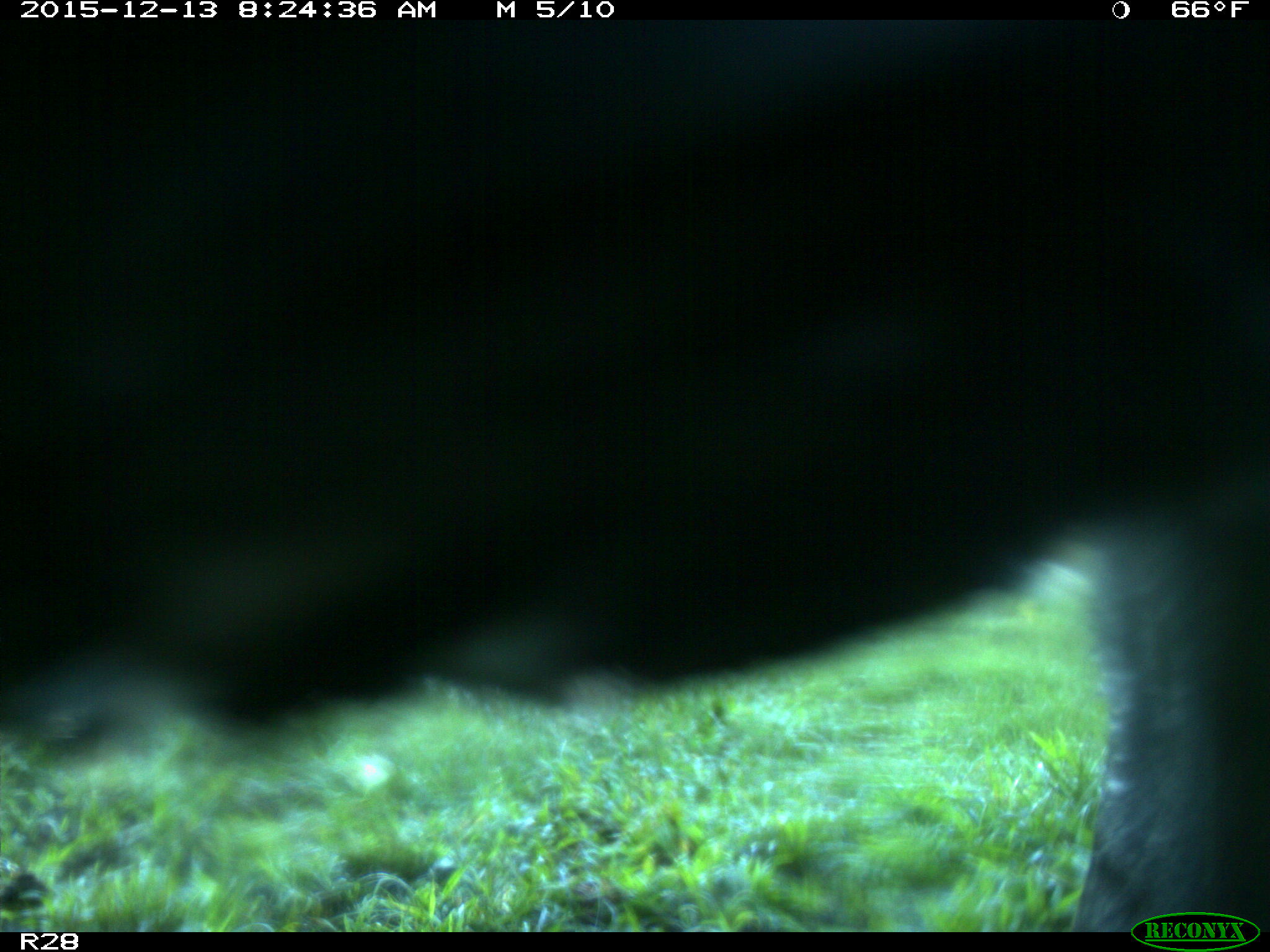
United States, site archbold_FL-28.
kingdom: Animalia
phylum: Chordata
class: Mammalia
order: Artiodactyla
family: Bovidae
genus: Bos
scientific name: Bos taurus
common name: domestic cow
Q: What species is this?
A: Bos taurus (domestic cow).